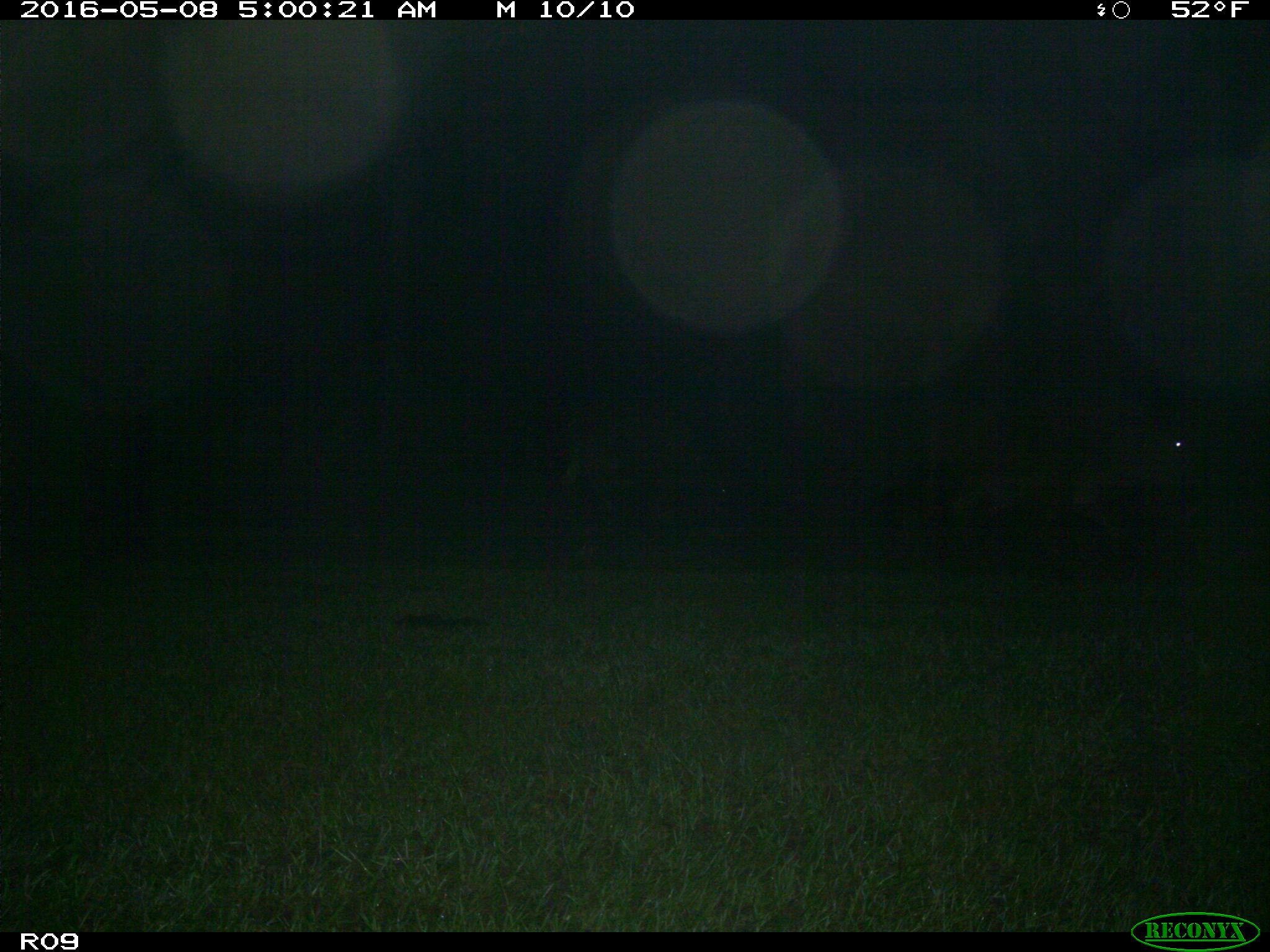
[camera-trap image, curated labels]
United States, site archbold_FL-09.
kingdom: Animalia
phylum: Chordata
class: Mammalia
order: Artiodactyla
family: Bovidae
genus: Bos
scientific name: Bos taurus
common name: domestic cow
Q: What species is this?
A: Bos taurus (domestic cow).